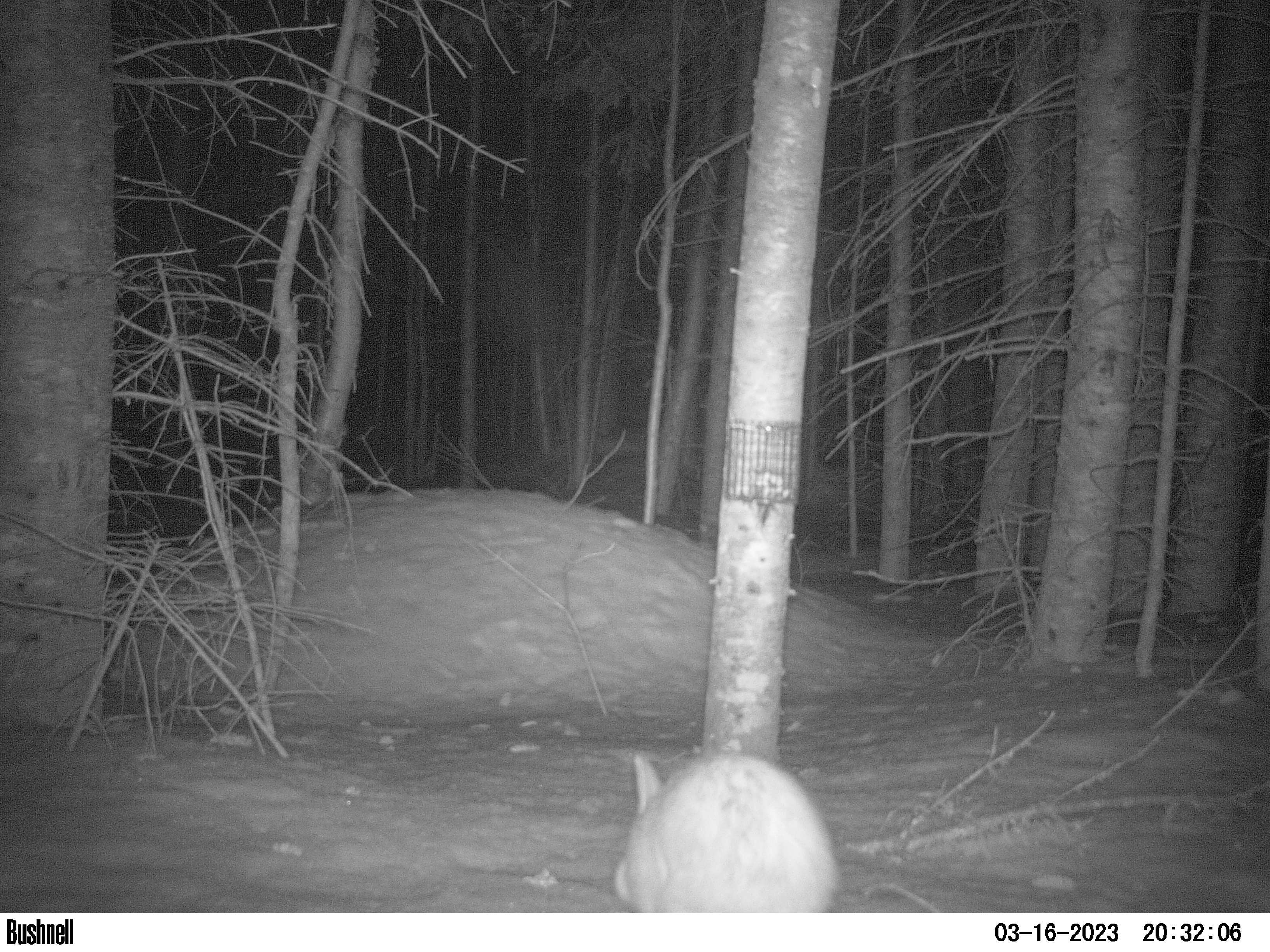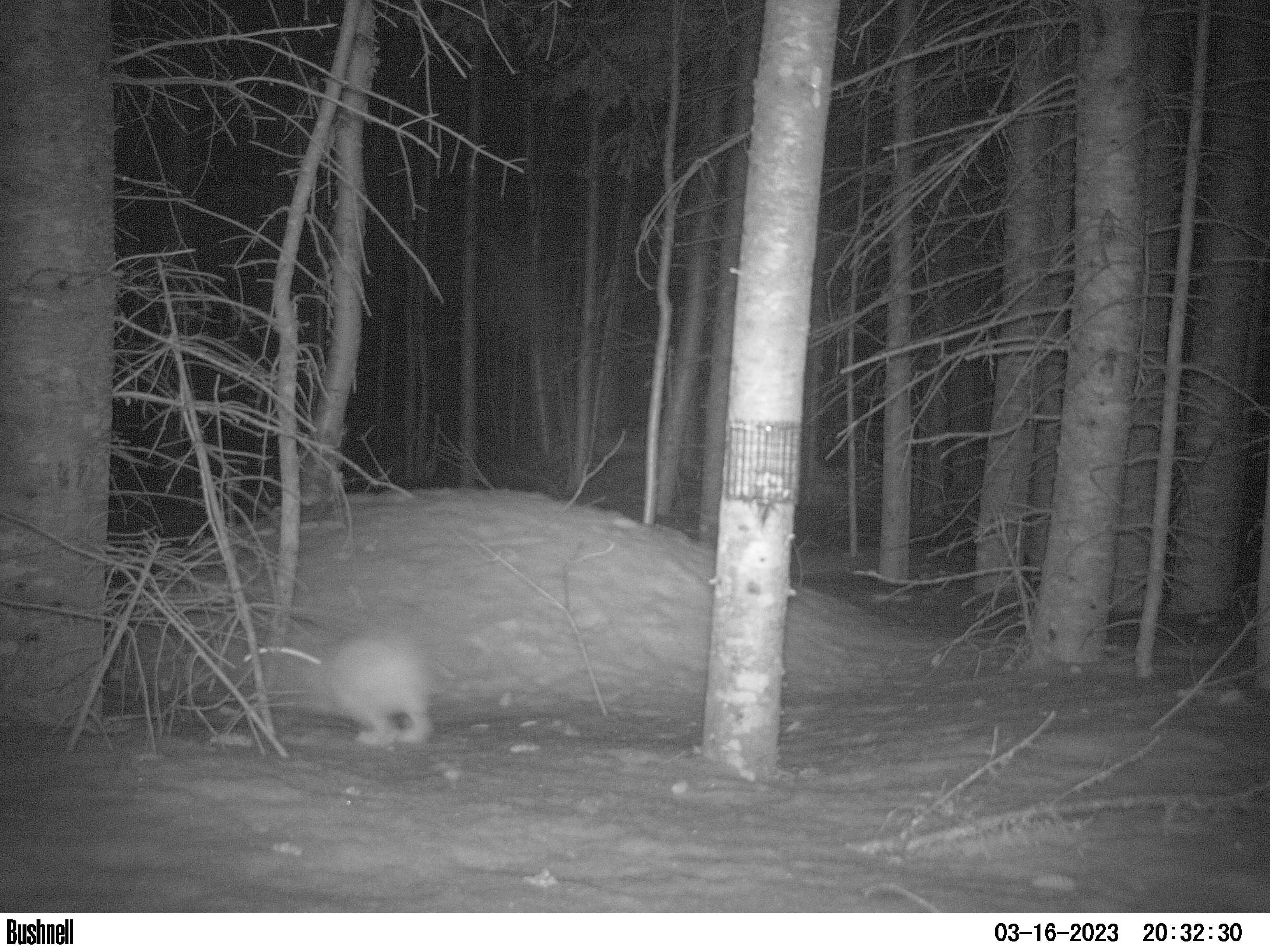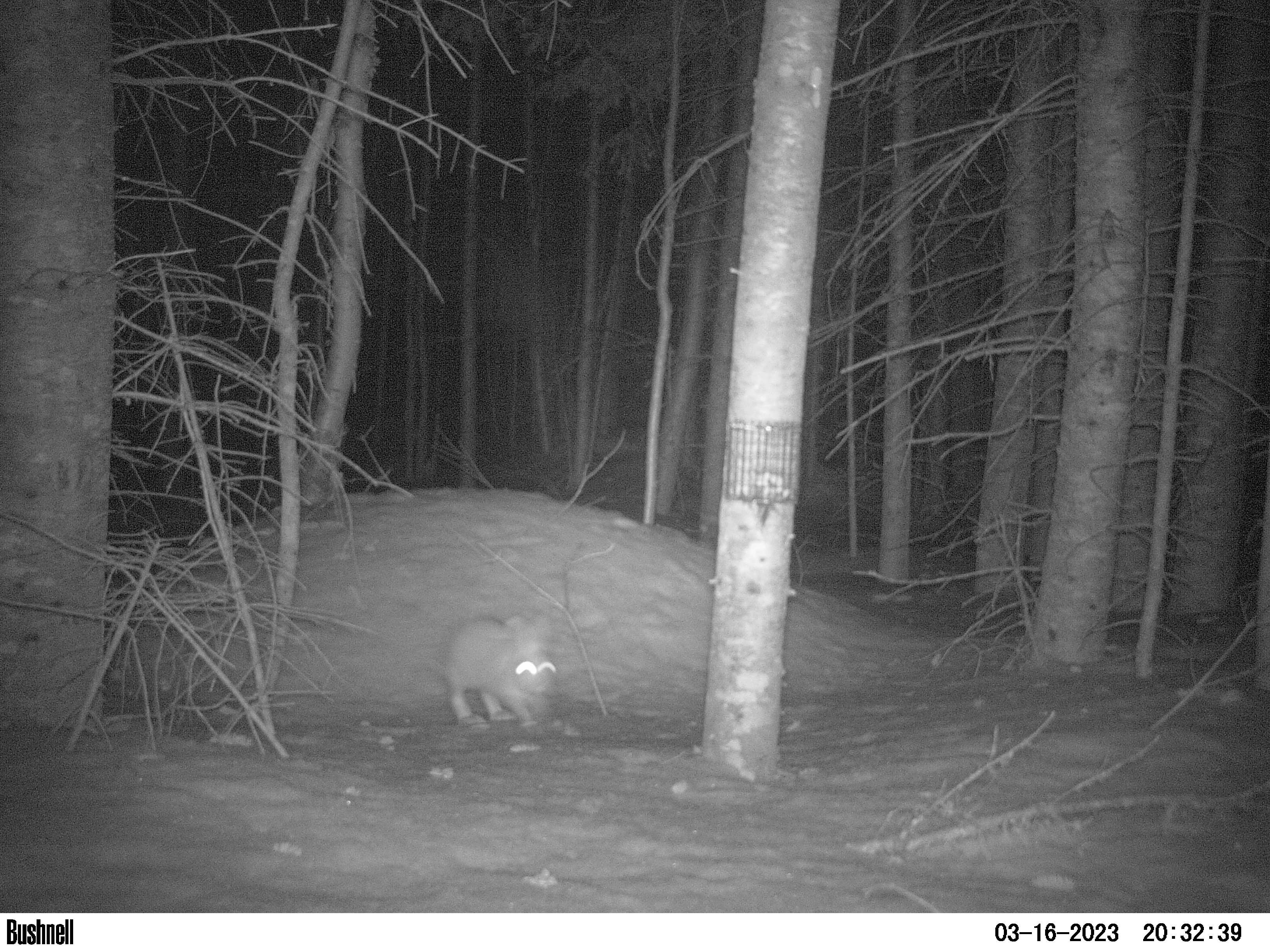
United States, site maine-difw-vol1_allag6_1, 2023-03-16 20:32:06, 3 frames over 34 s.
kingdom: Animalia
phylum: Chordata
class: Mammalia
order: Lagomorpha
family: Leporidae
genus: Lepus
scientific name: Lepus americanus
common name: snowshoe hare